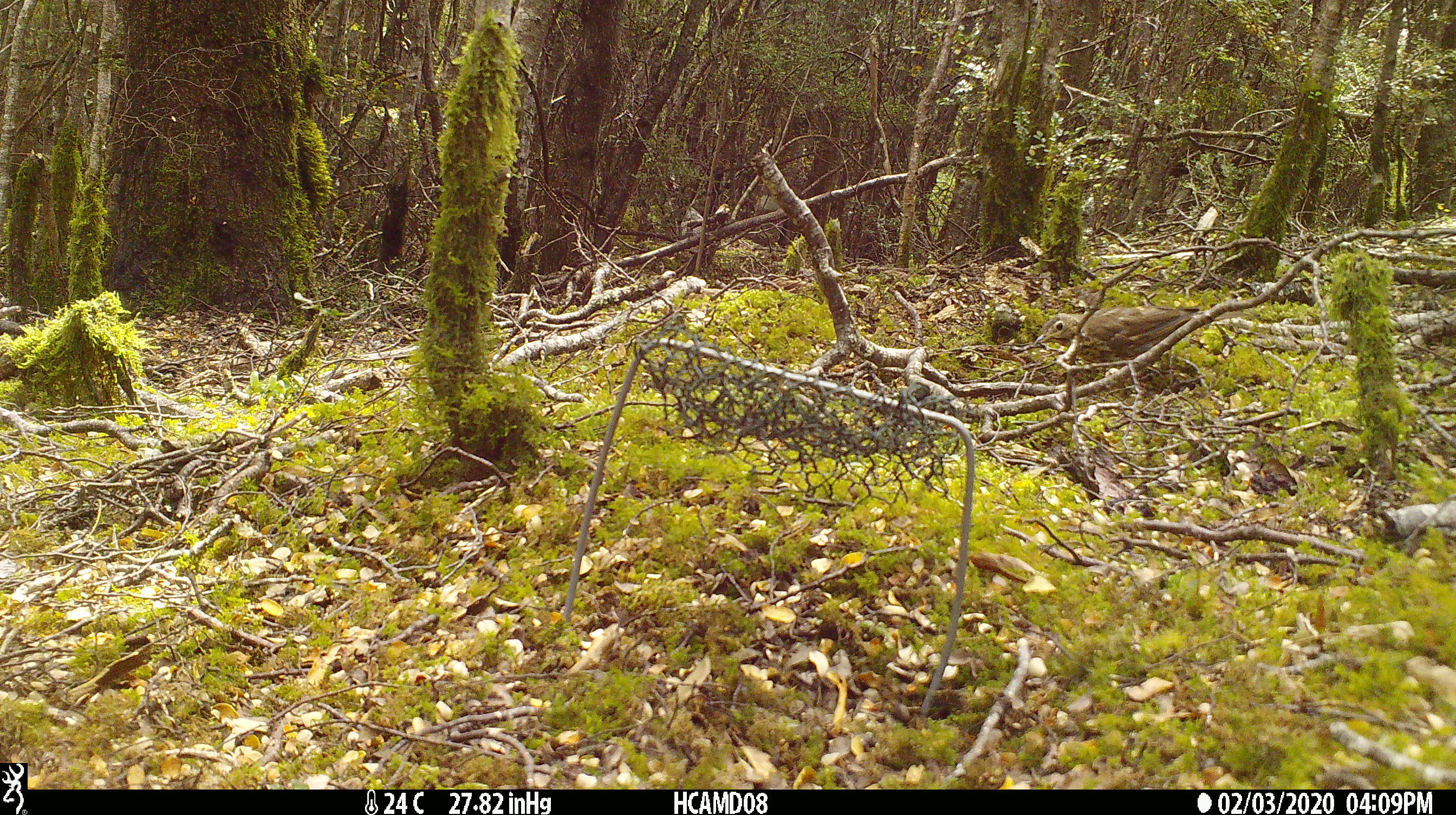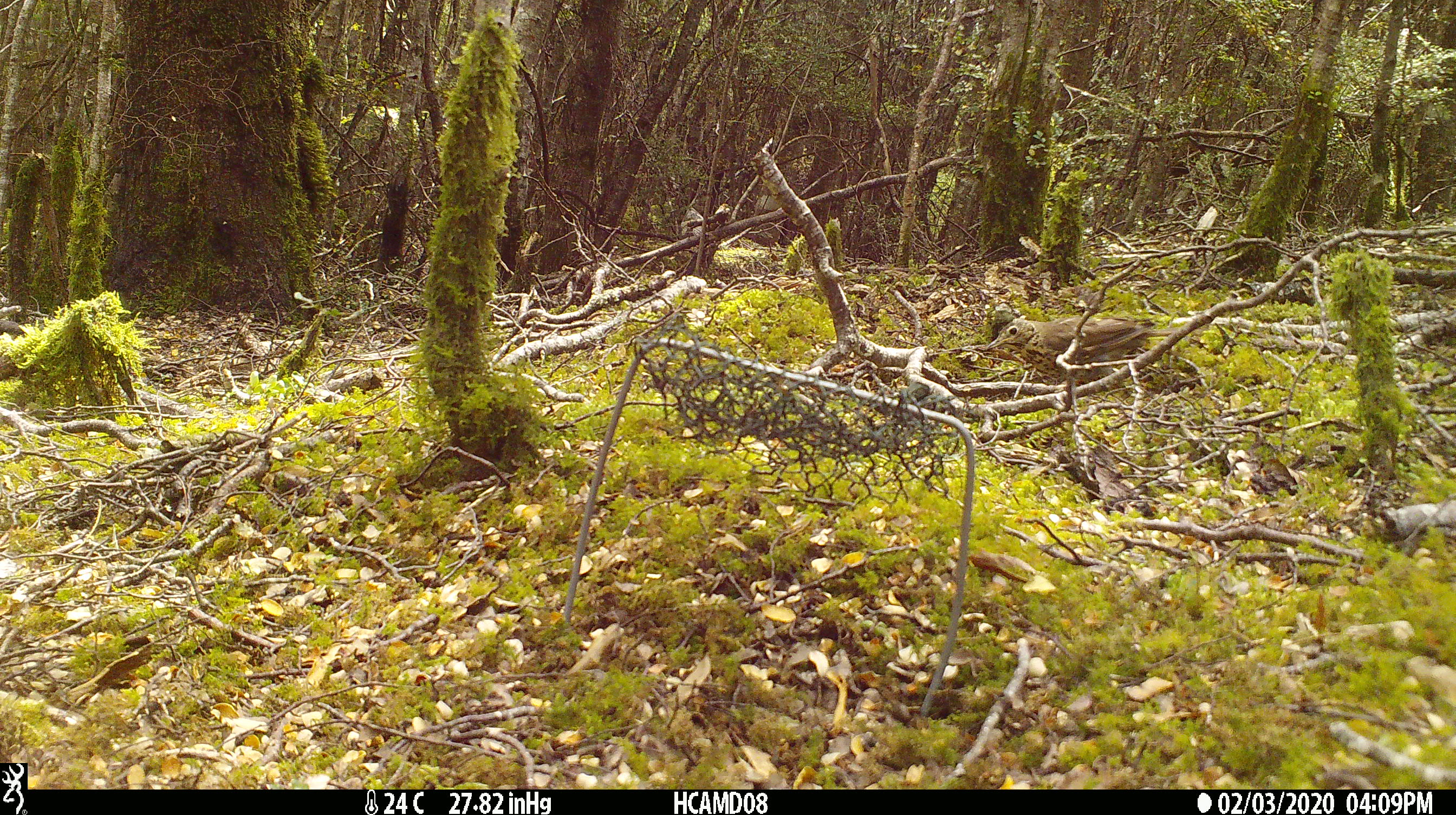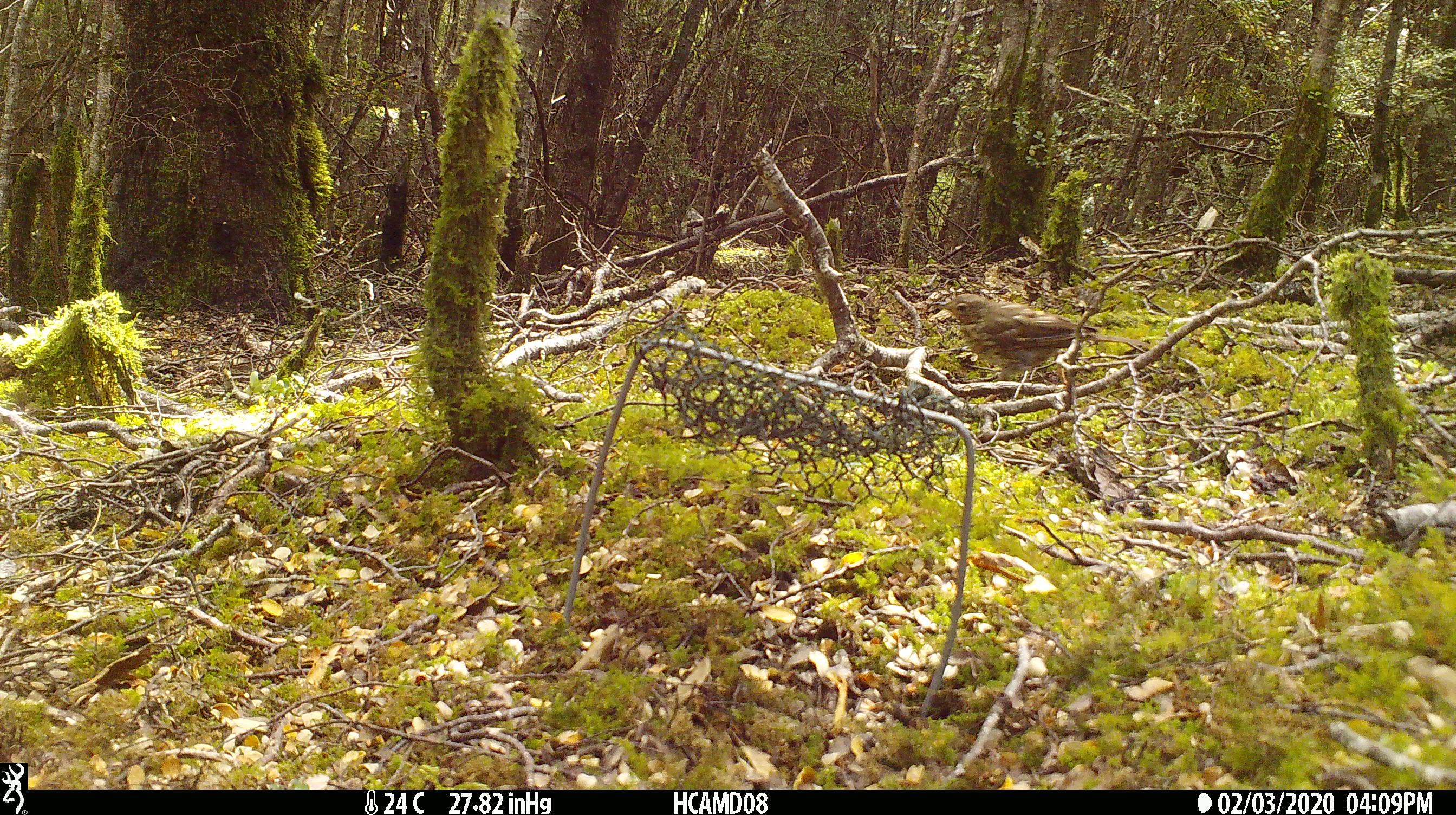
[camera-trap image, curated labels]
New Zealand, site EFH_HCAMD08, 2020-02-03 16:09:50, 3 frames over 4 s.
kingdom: Animalia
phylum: Chordata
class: Aves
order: Passeriformes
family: Turdidae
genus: Turdus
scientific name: Turdus philomelos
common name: song thrush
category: thrush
Thrush (song thrush) (Turdus philomelos).